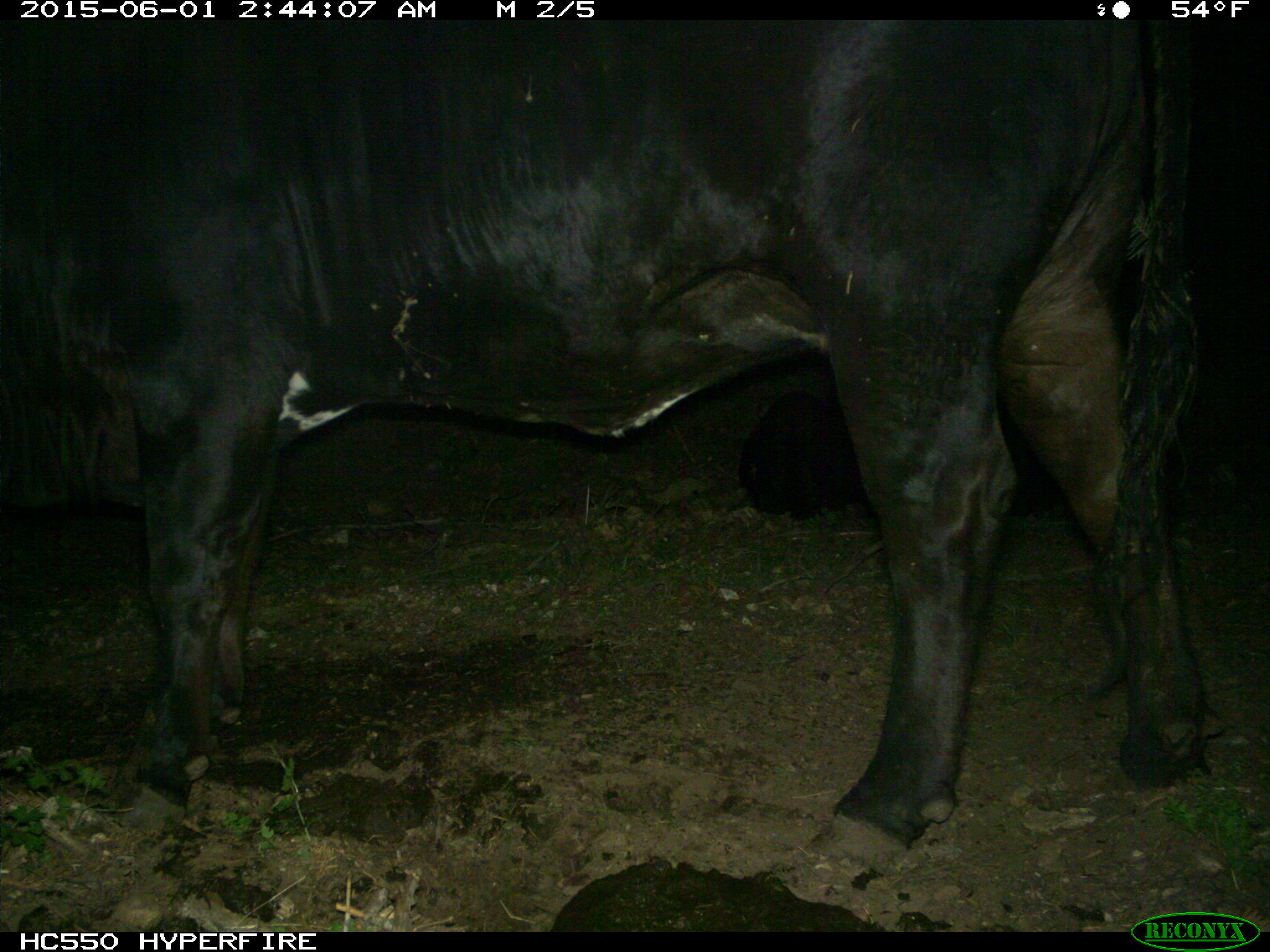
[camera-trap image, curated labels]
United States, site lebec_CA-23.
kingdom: Animalia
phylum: Chordata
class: Mammalia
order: Artiodactyla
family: Bovidae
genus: Bos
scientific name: Bos taurus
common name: domestic cow